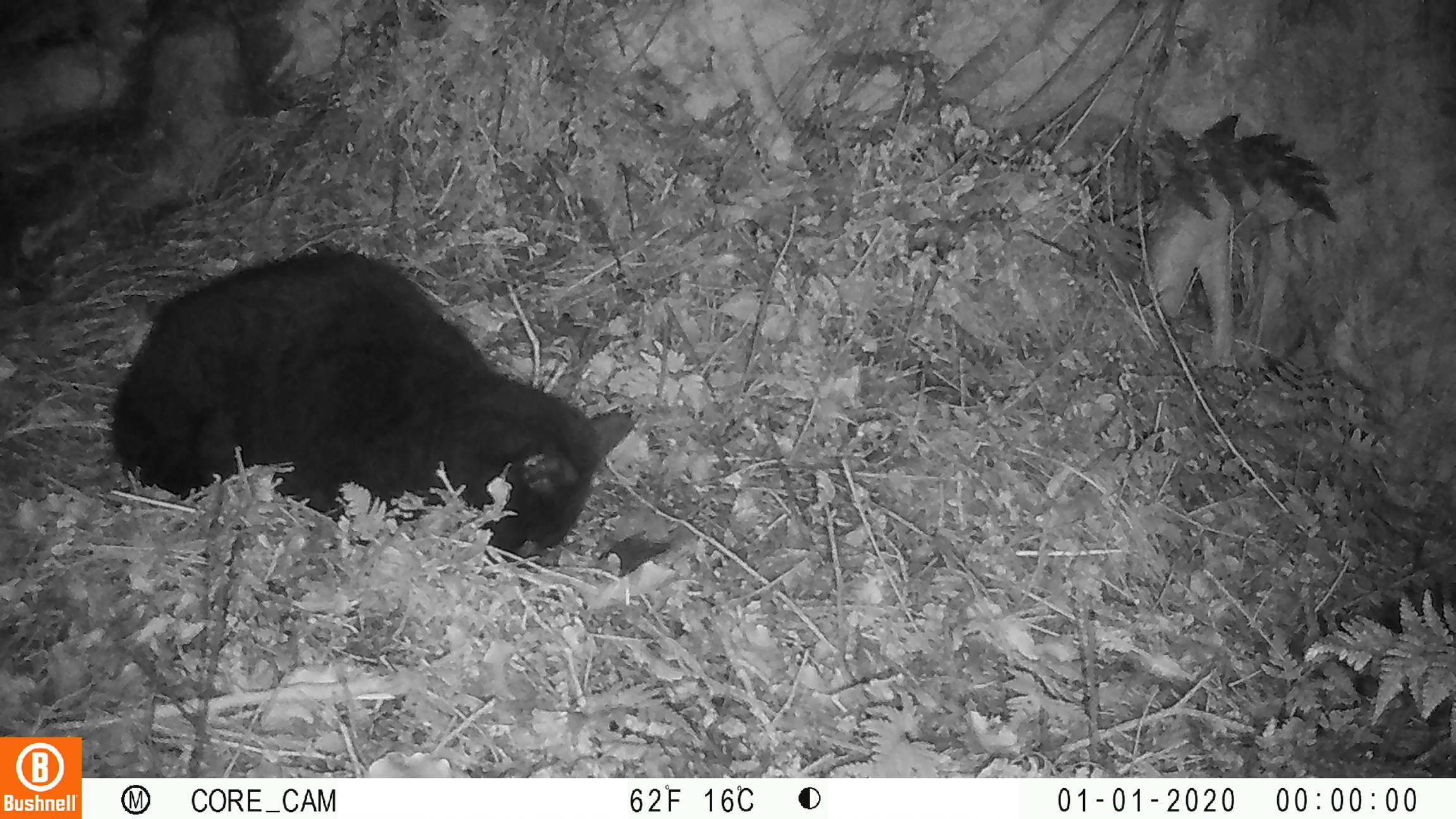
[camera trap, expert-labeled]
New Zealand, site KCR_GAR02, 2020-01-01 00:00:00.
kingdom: Animalia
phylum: Chordata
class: Mammalia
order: Carnivora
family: Felidae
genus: Felis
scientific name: Felis catus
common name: domestic cat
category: cat